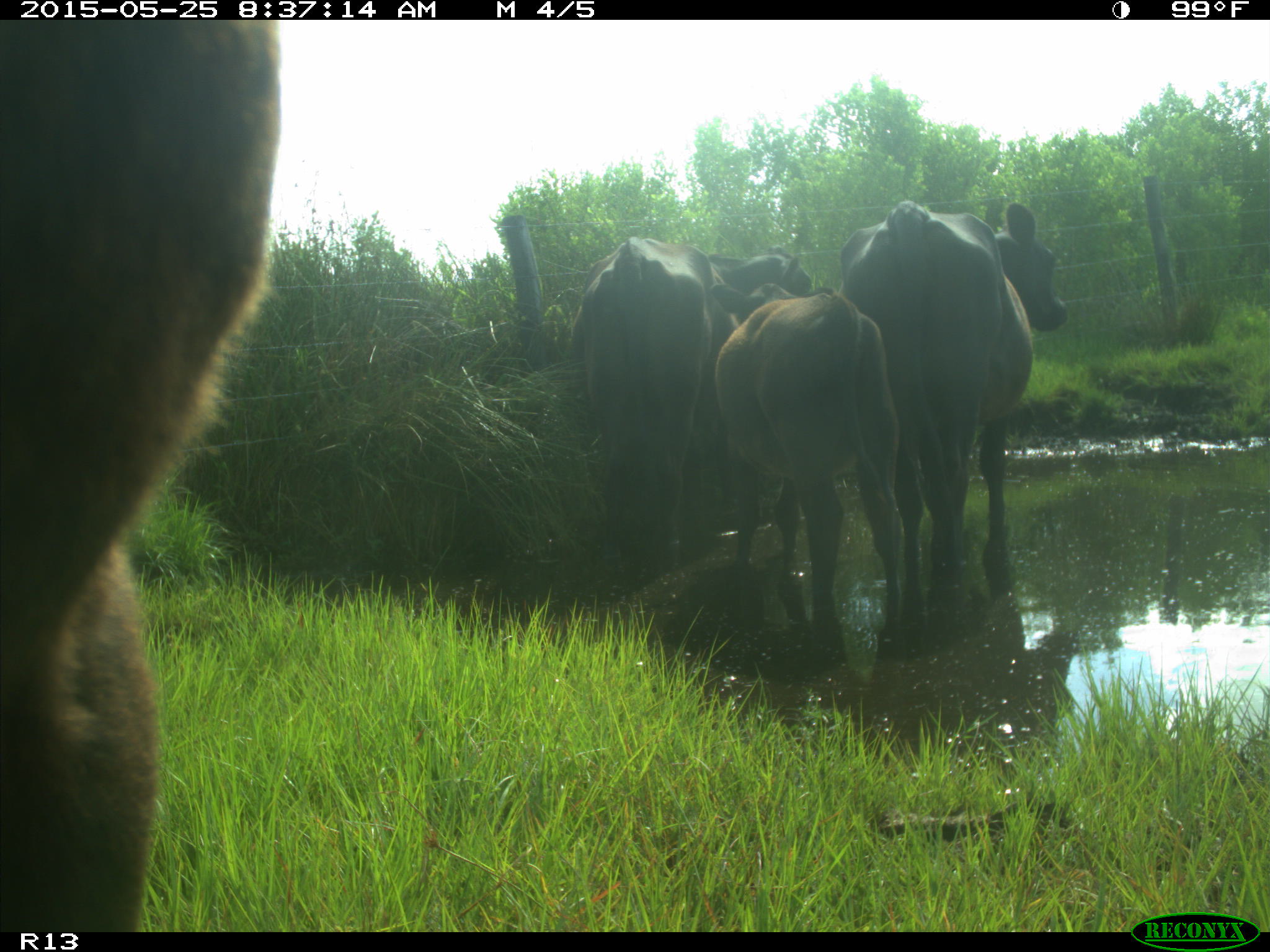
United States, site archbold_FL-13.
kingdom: Animalia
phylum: Chordata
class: Mammalia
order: Artiodactyla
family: Bovidae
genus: Bos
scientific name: Bos taurus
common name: domestic cow